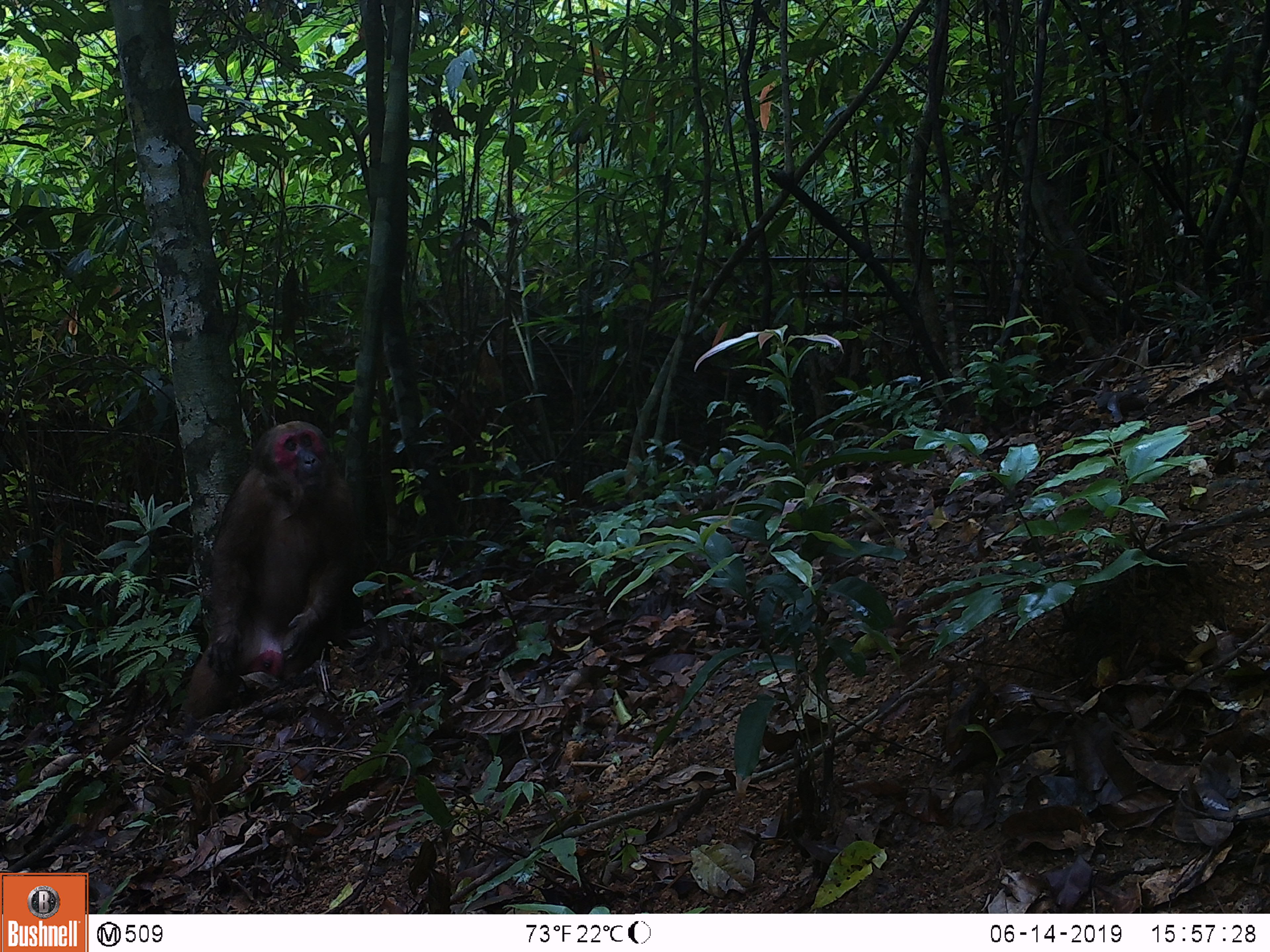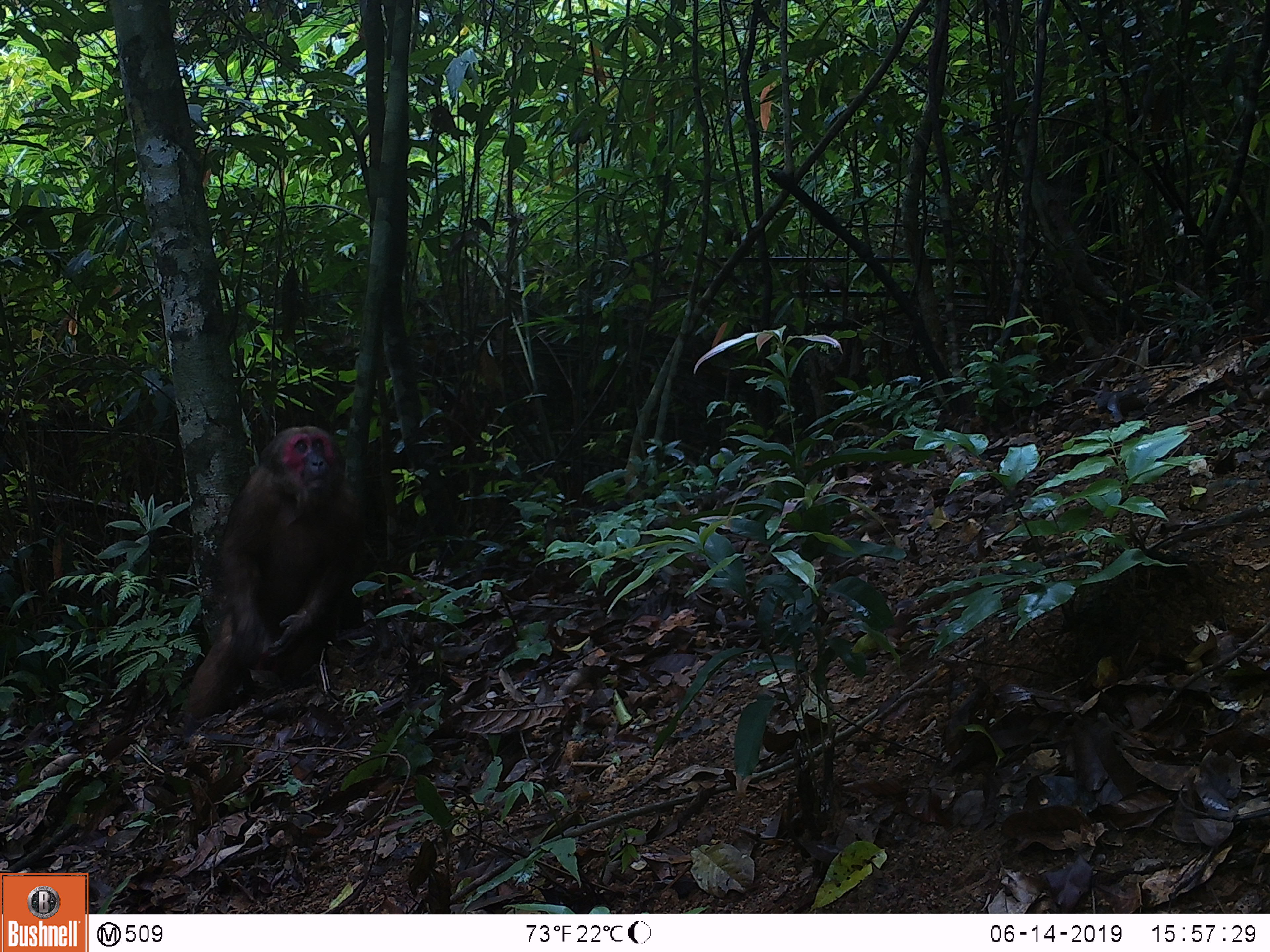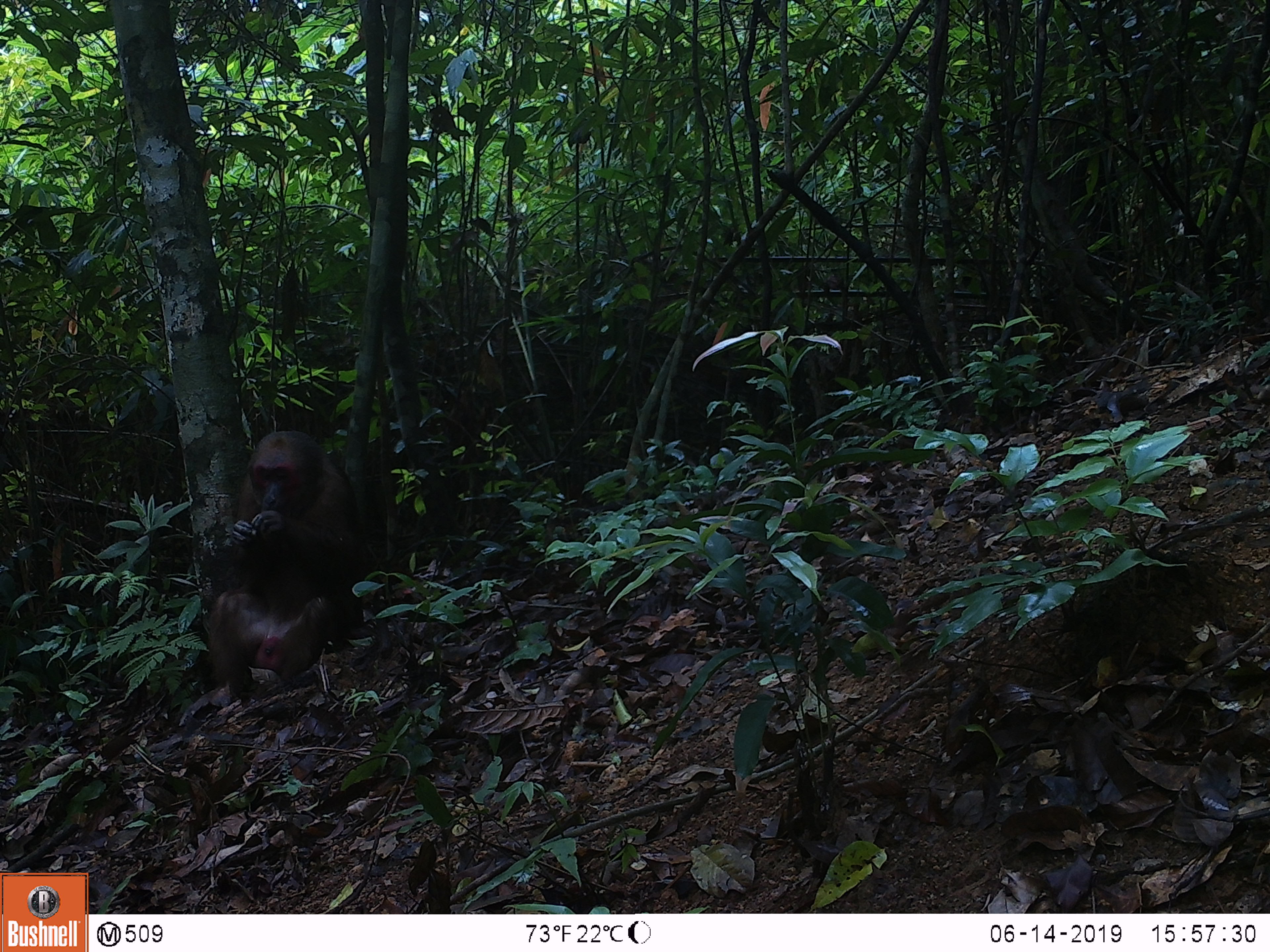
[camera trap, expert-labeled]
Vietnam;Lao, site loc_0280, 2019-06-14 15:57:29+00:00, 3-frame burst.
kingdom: Animalia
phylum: Chordata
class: Mammalia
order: Primates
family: Cercopithecidae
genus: Macaca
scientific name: Macaca arctoides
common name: stump-tailed macaque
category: stump tailed macaque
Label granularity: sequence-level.